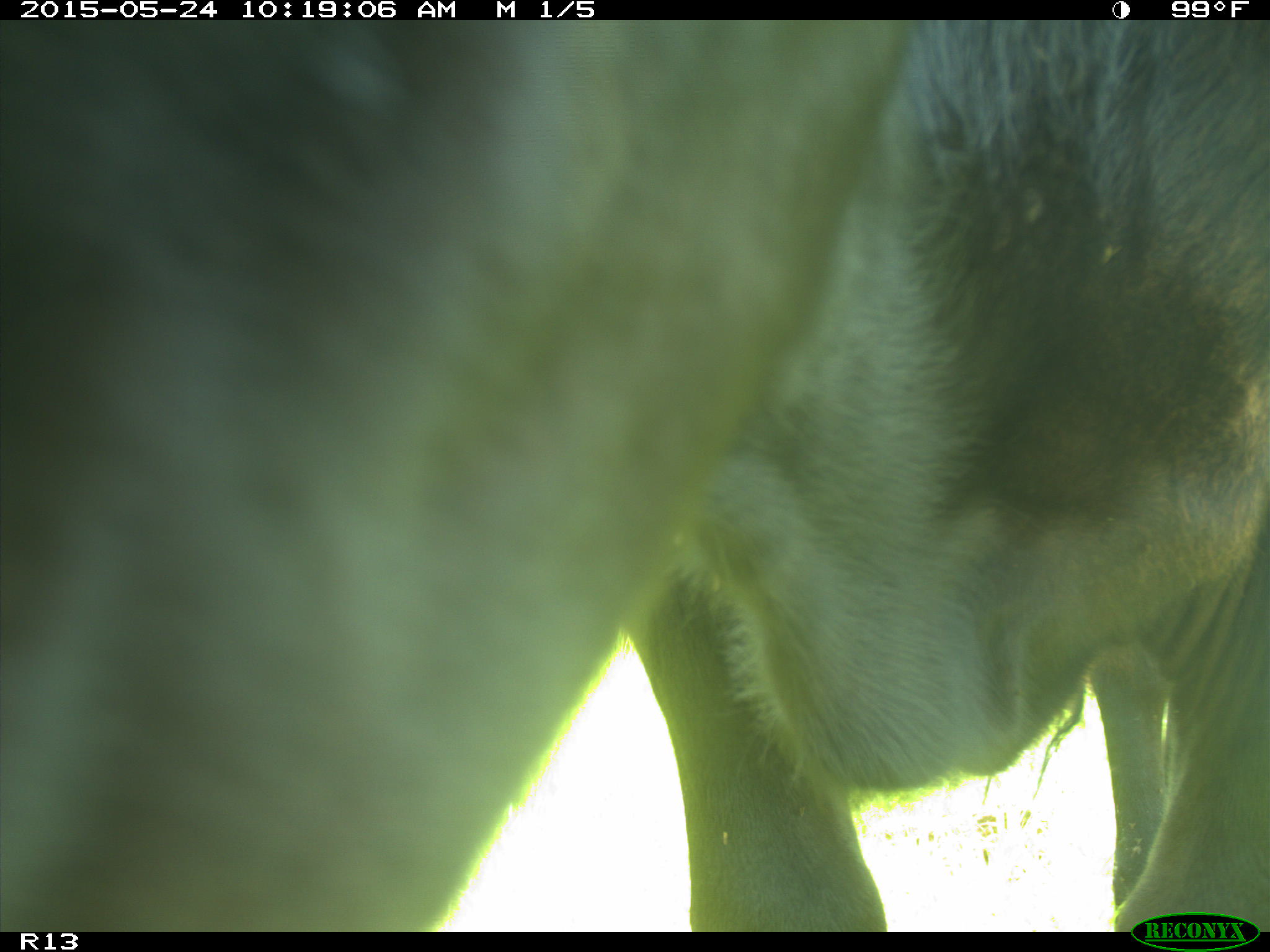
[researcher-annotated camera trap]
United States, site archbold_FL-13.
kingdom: Animalia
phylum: Chordata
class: Mammalia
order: Artiodactyla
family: Bovidae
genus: Bos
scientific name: Bos taurus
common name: domestic cow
Bos taurus (domestic cow).